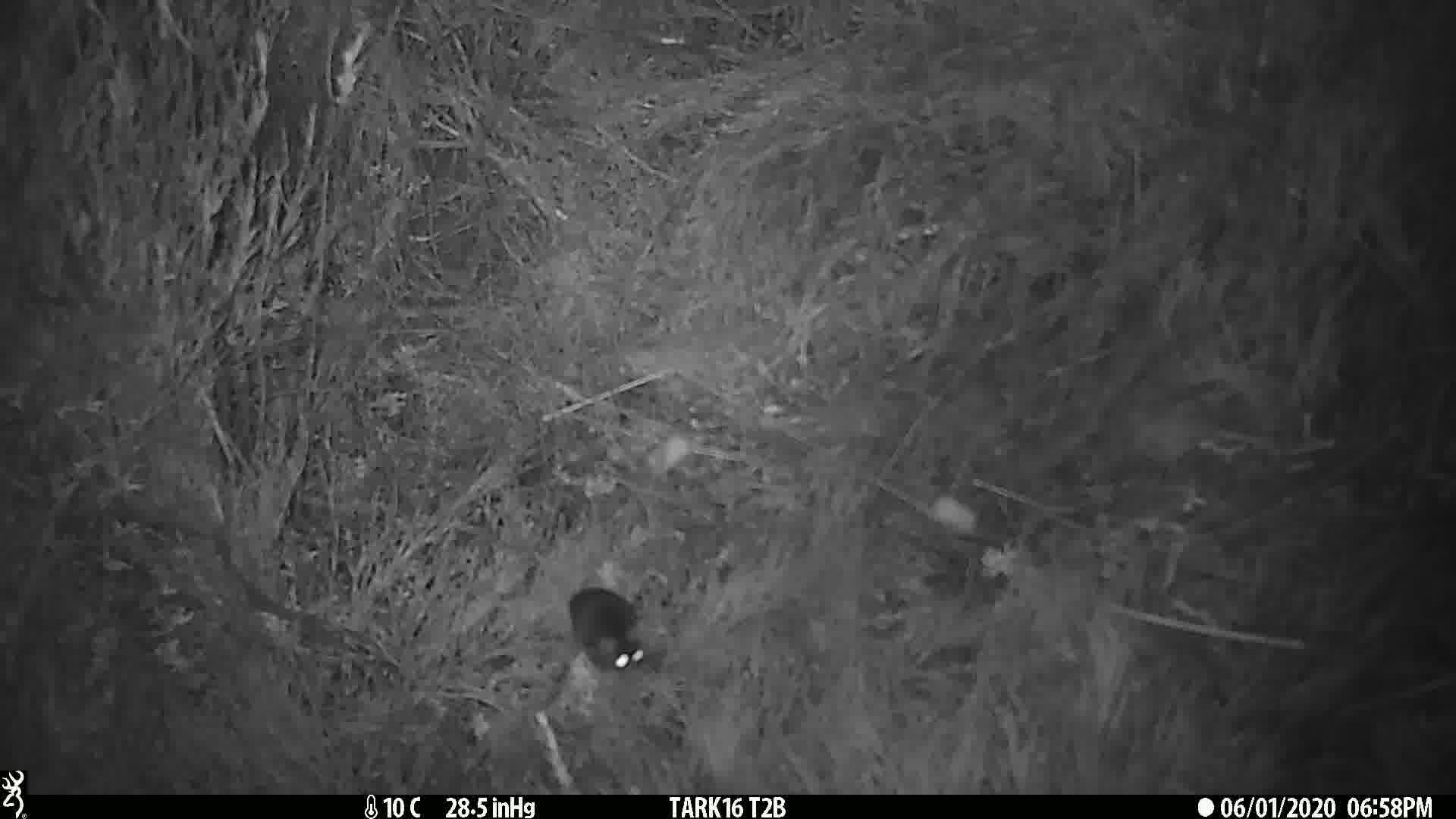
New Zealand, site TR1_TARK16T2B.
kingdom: Animalia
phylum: Chordata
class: Mammalia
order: Rodentia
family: Muridae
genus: Mus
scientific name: Mus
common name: mouse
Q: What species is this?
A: Mouse (Mus).